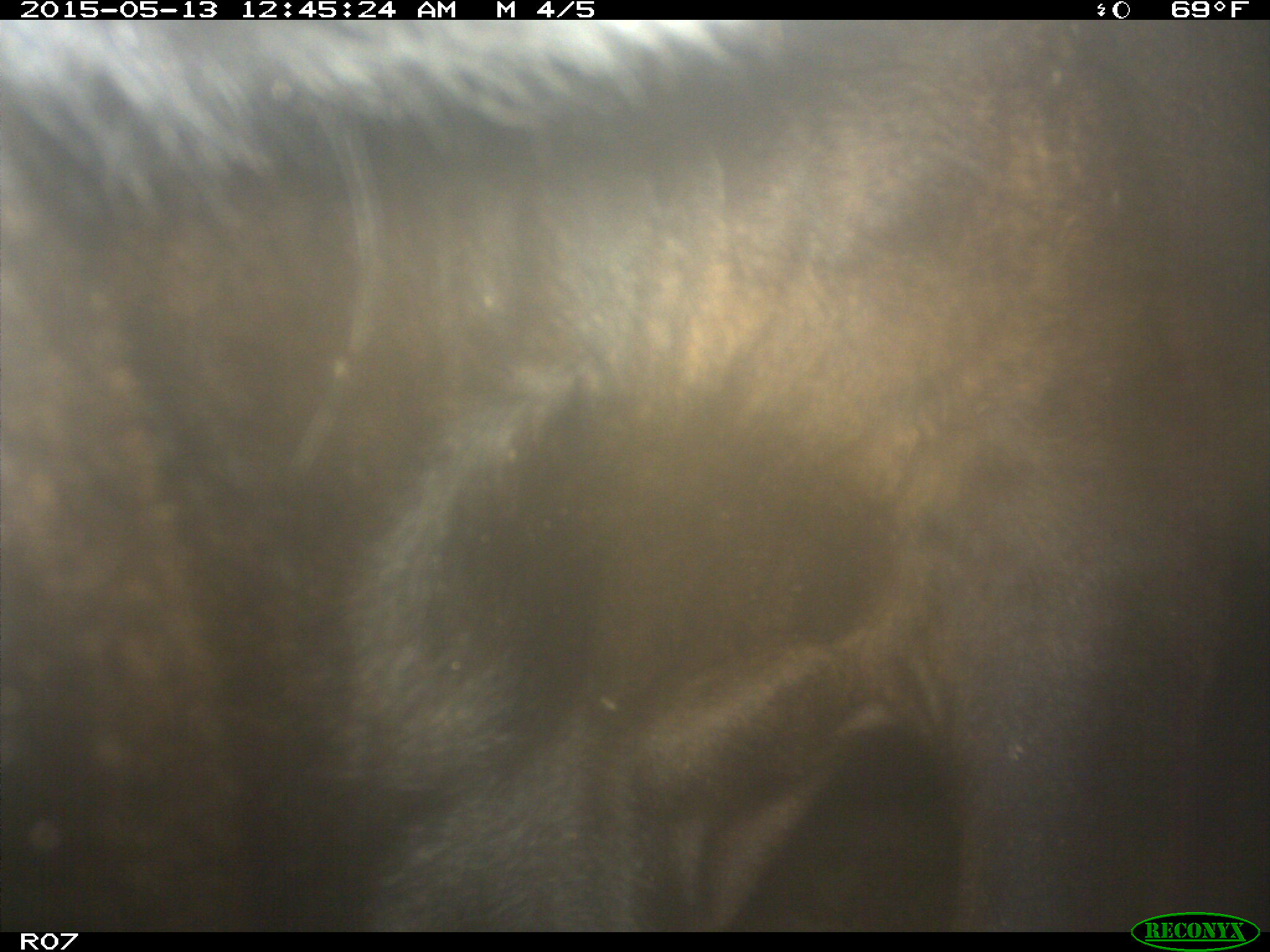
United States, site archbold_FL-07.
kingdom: Animalia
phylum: Chordata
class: Mammalia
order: Artiodactyla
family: Bovidae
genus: Bos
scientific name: Bos taurus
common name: domestic cow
Bos taurus (domestic cow).